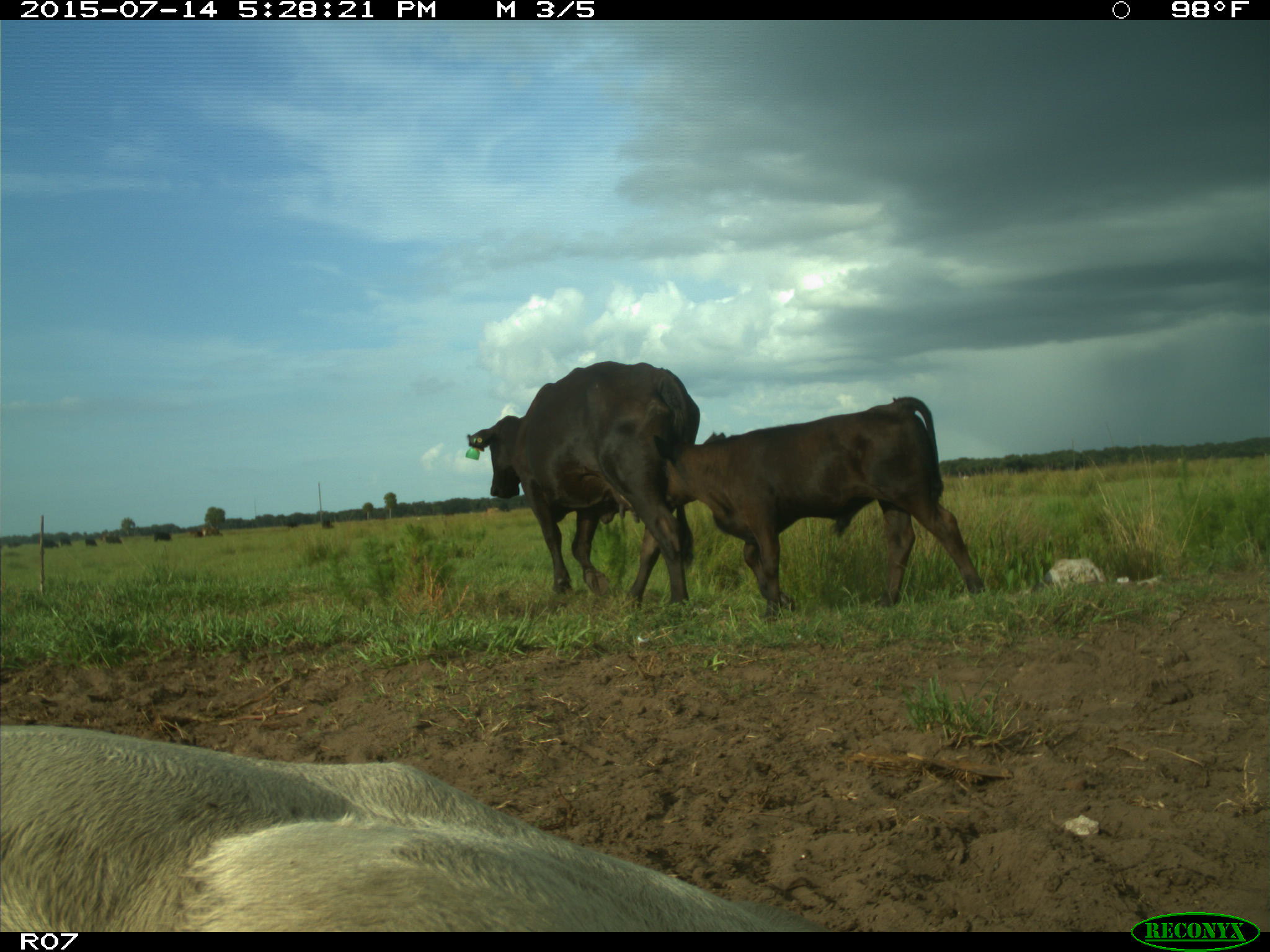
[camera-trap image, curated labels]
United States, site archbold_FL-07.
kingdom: Animalia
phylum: Chordata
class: Mammalia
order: Artiodactyla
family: Bovidae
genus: Bos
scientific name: Bos taurus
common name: domestic cow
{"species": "Bos taurus (domestic cow)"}